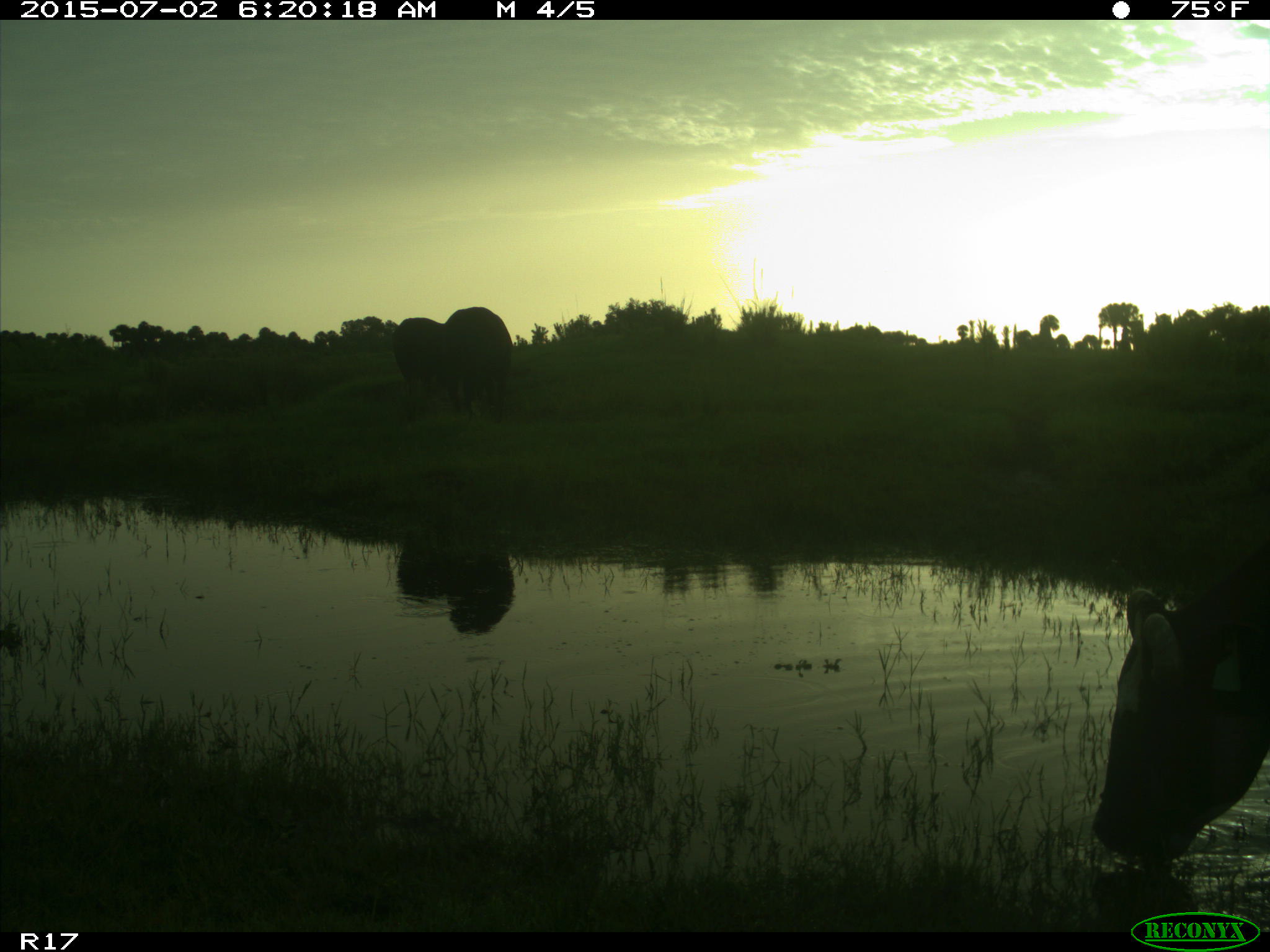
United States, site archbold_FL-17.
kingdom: Animalia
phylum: Chordata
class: Mammalia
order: Artiodactyla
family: Bovidae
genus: Bos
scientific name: Bos taurus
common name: domestic cow